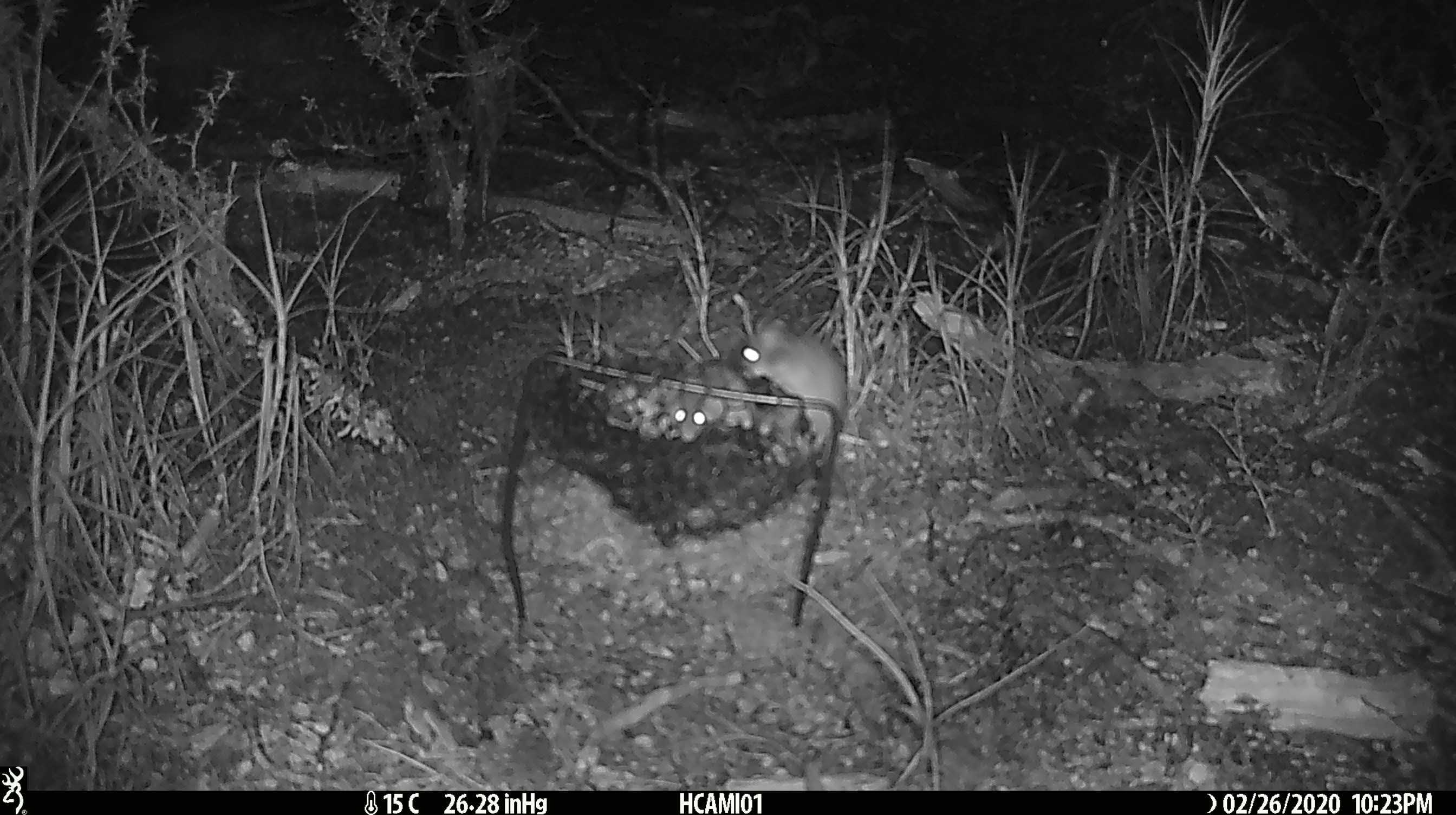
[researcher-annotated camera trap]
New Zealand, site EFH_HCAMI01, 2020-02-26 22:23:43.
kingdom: Animalia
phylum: Chordata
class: Mammalia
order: Rodentia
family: Muridae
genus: Mus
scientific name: Mus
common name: mouse